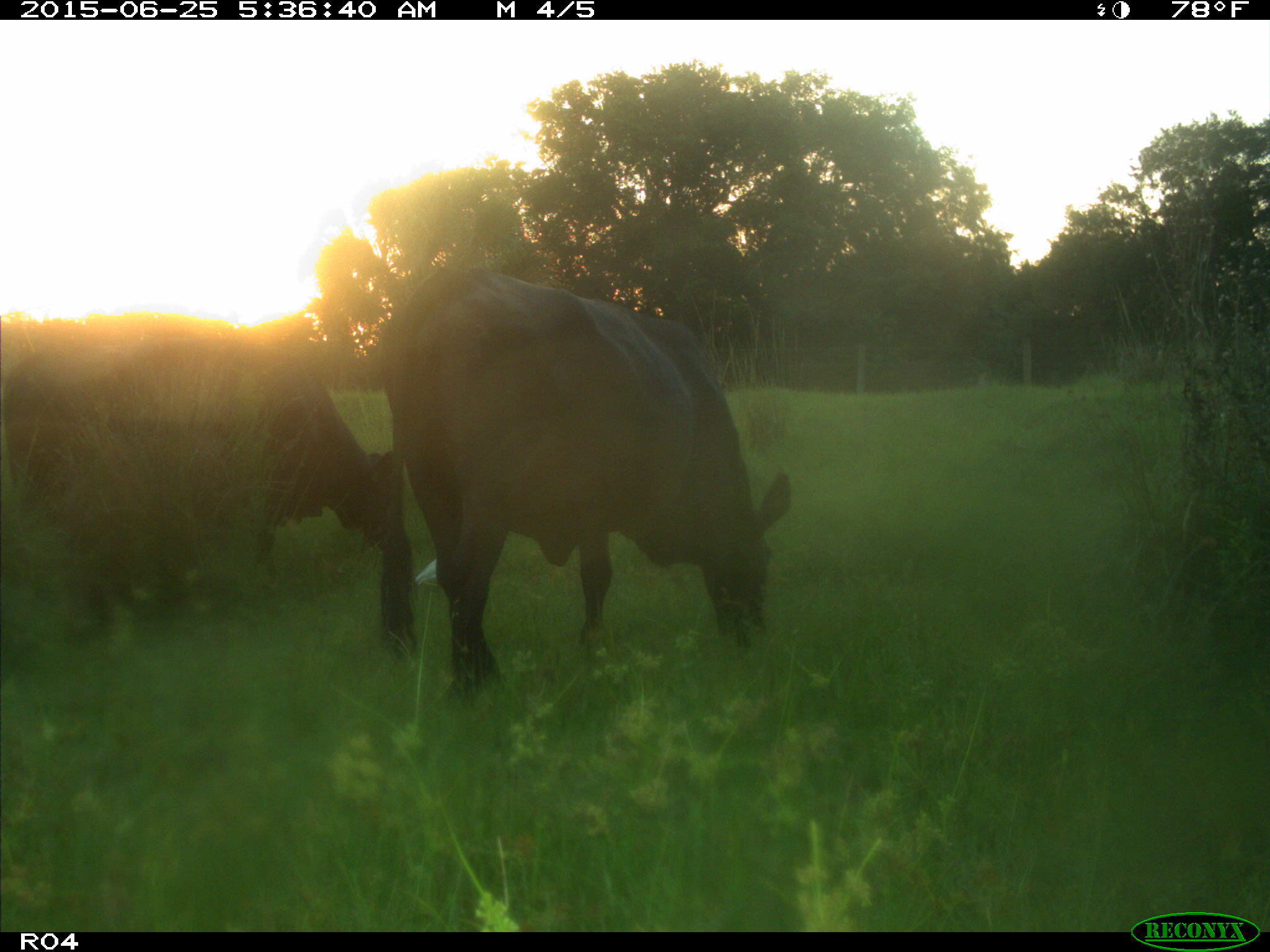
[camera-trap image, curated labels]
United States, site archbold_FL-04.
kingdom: Animalia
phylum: Chordata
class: Mammalia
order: Artiodactyla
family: Bovidae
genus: Bos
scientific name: Bos taurus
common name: domestic cow